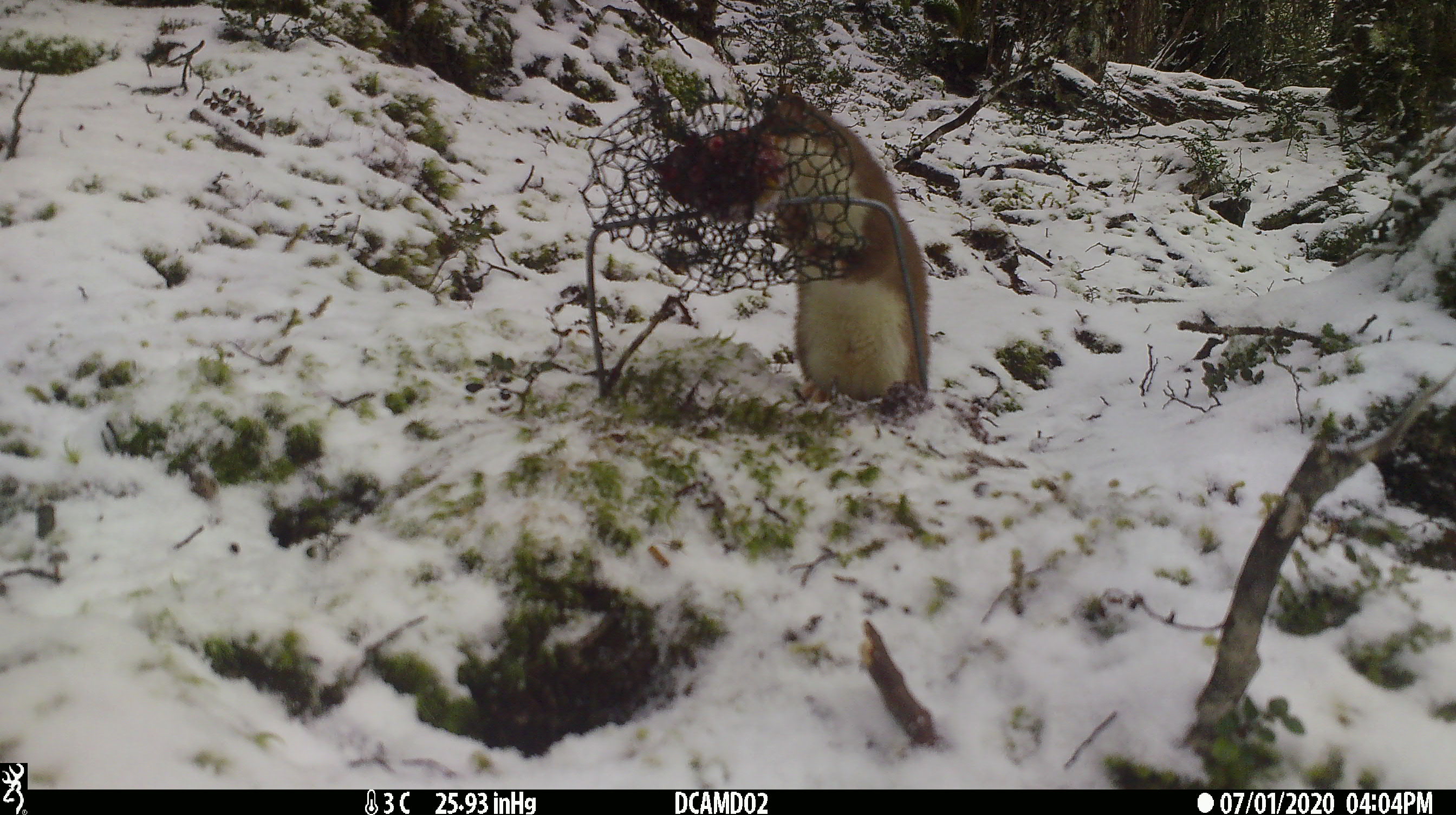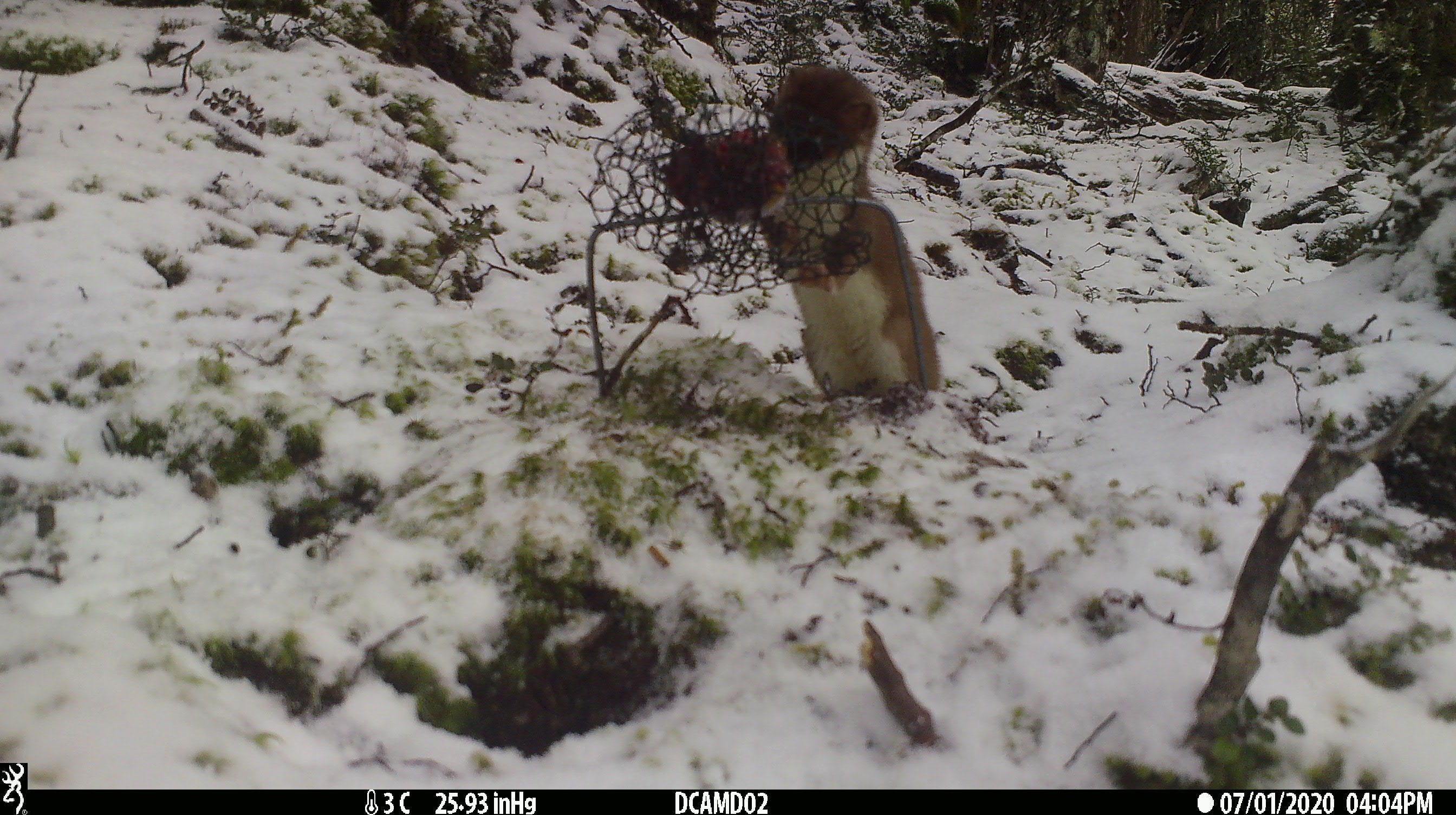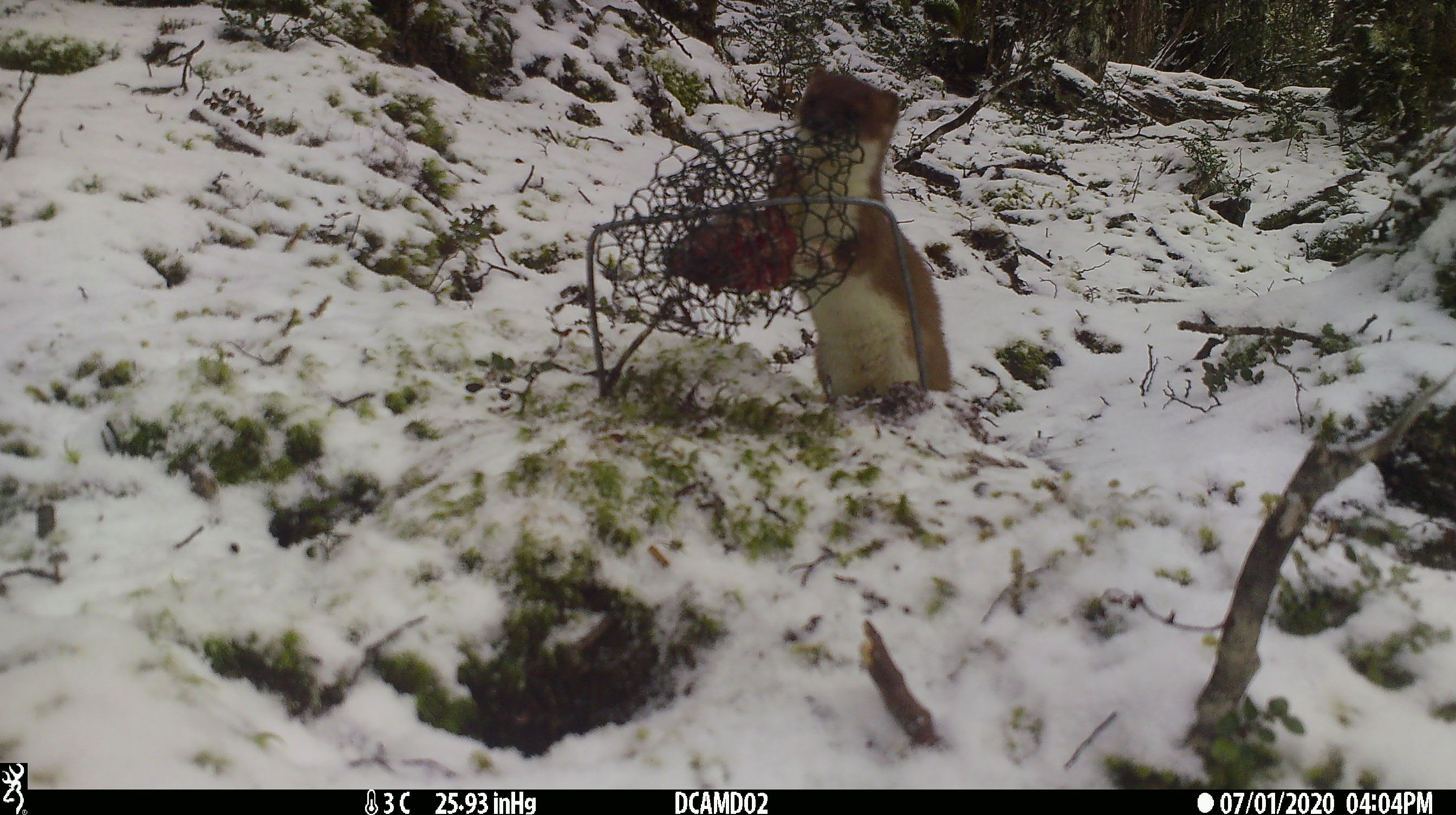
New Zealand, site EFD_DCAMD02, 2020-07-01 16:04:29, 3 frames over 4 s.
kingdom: Animalia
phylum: Chordata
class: Mammalia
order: Carnivora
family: Mustelidae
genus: Mustela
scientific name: Mustela erminea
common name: stoat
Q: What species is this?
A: Stoat (Mustela erminea).